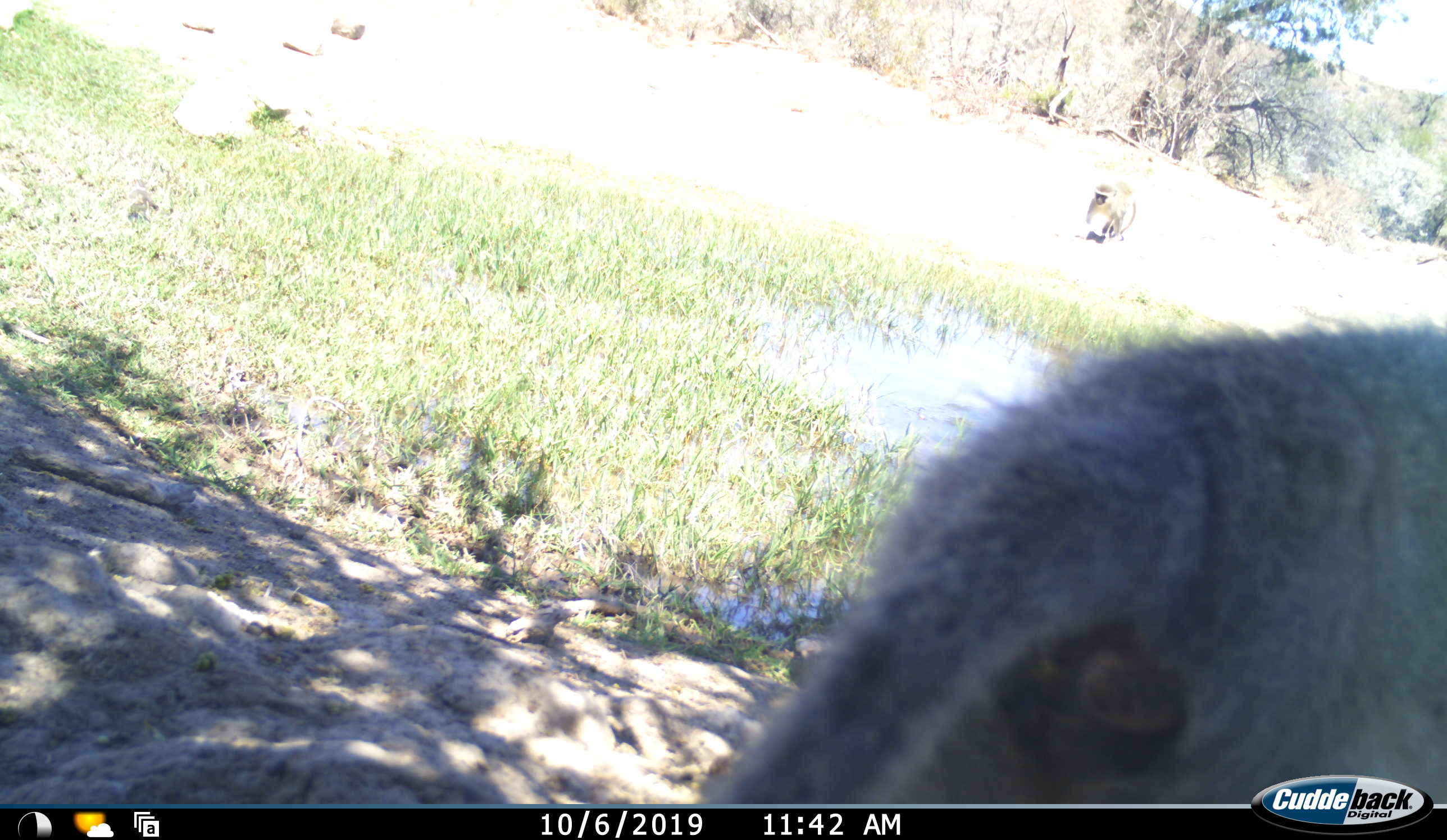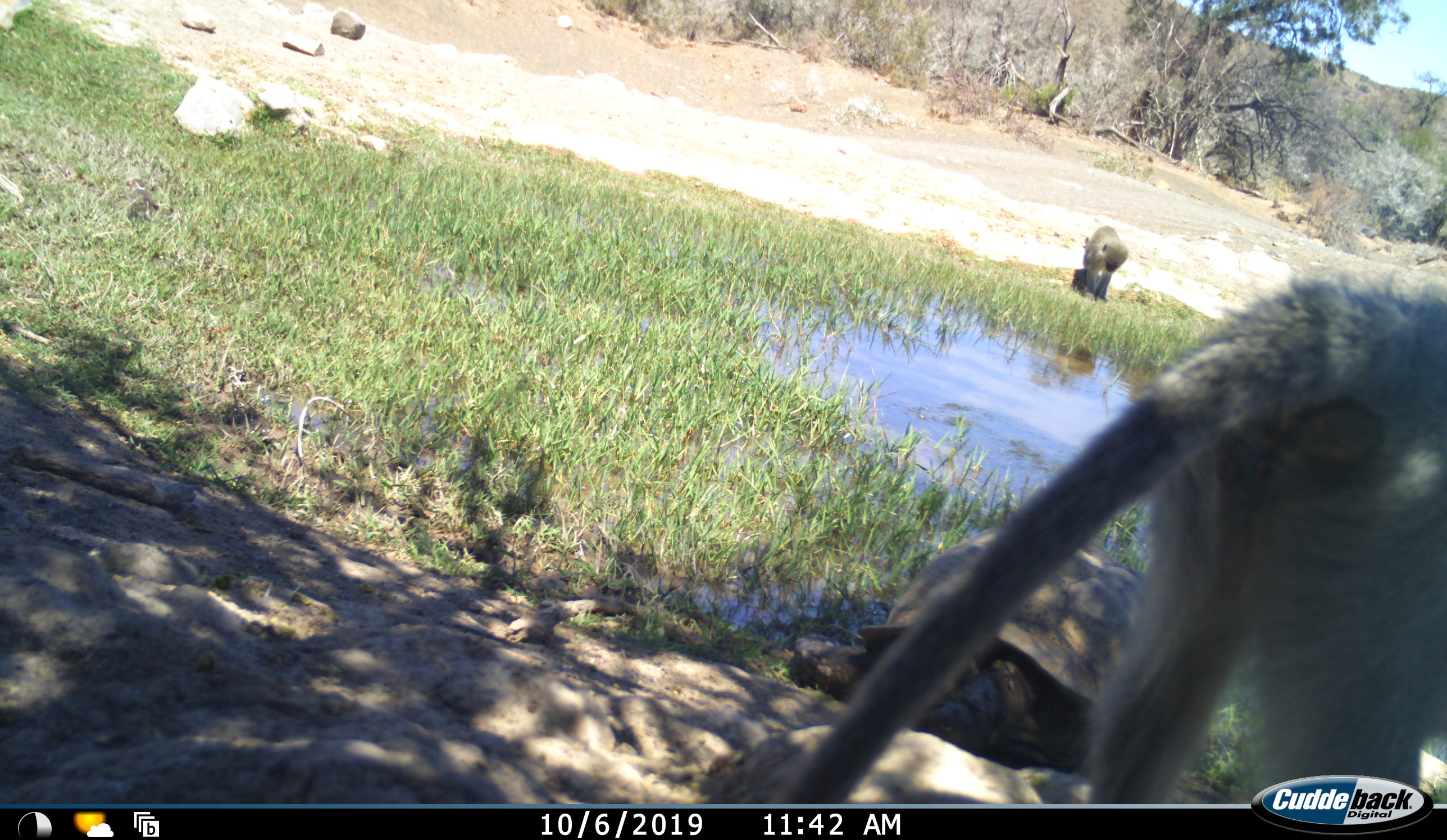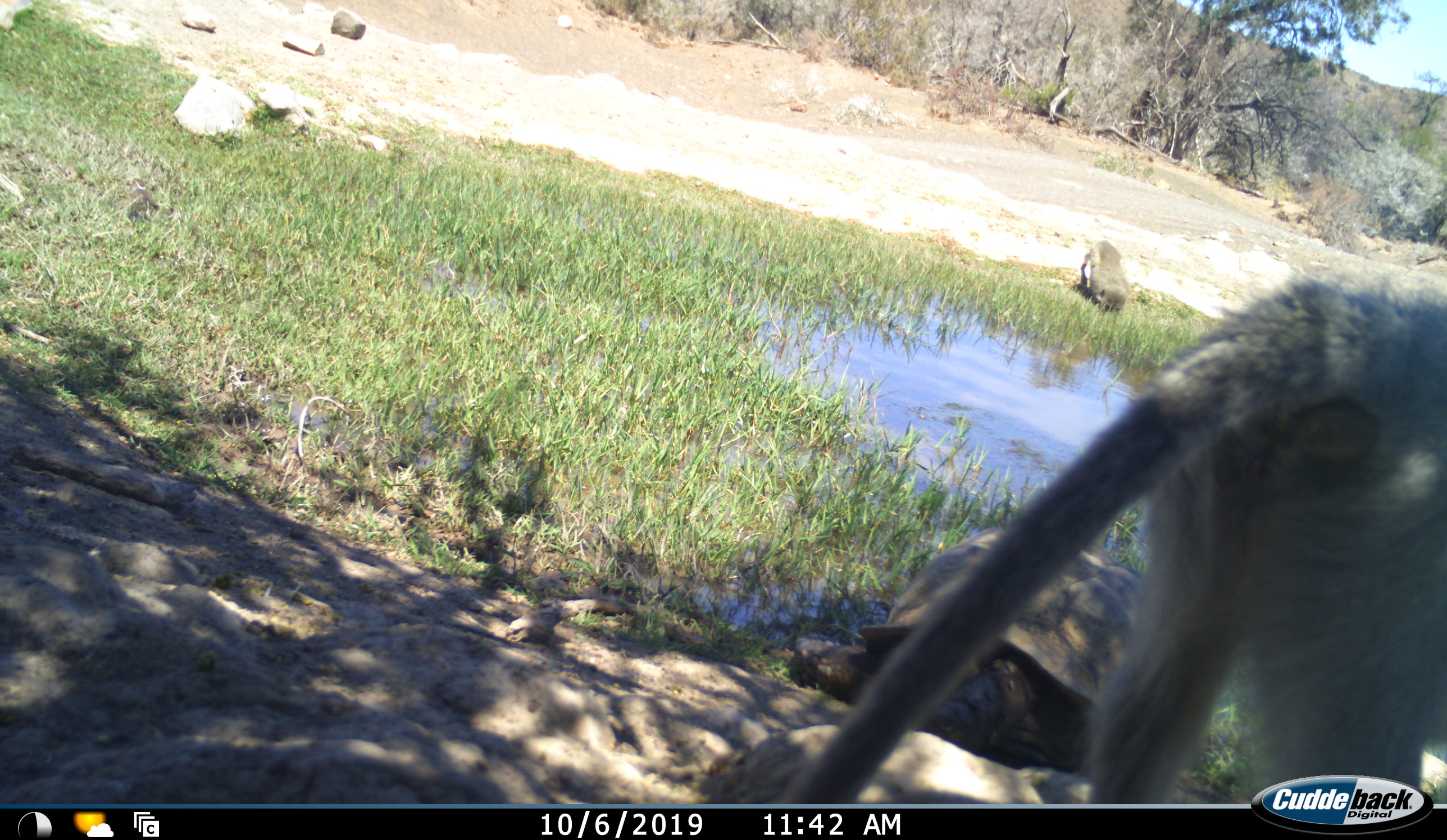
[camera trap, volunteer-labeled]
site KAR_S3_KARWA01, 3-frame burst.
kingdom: Animalia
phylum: Chordata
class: Mammalia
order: Primates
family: Cercopithecidae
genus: Chlorocebus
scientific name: Chlorocebus pygerythrus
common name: vervet monkey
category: monkeyvervet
Monkeyvervet (vervet monkey) (Chlorocebus pygerythrus), count 2. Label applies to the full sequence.